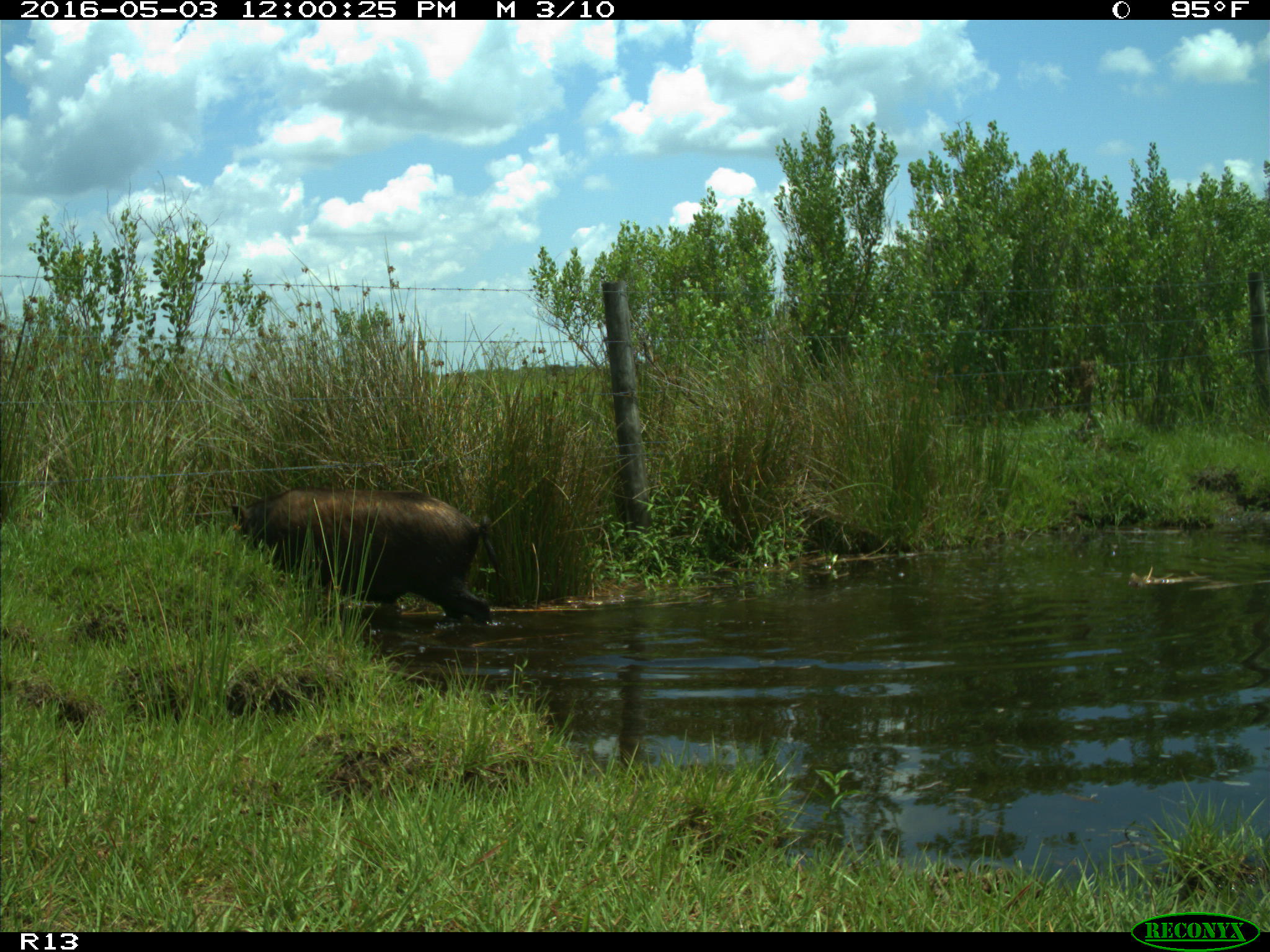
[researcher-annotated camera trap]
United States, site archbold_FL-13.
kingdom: Animalia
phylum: Chordata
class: Mammalia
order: Artiodactyla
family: Suidae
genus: Sus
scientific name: Sus scrofa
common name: wild boar